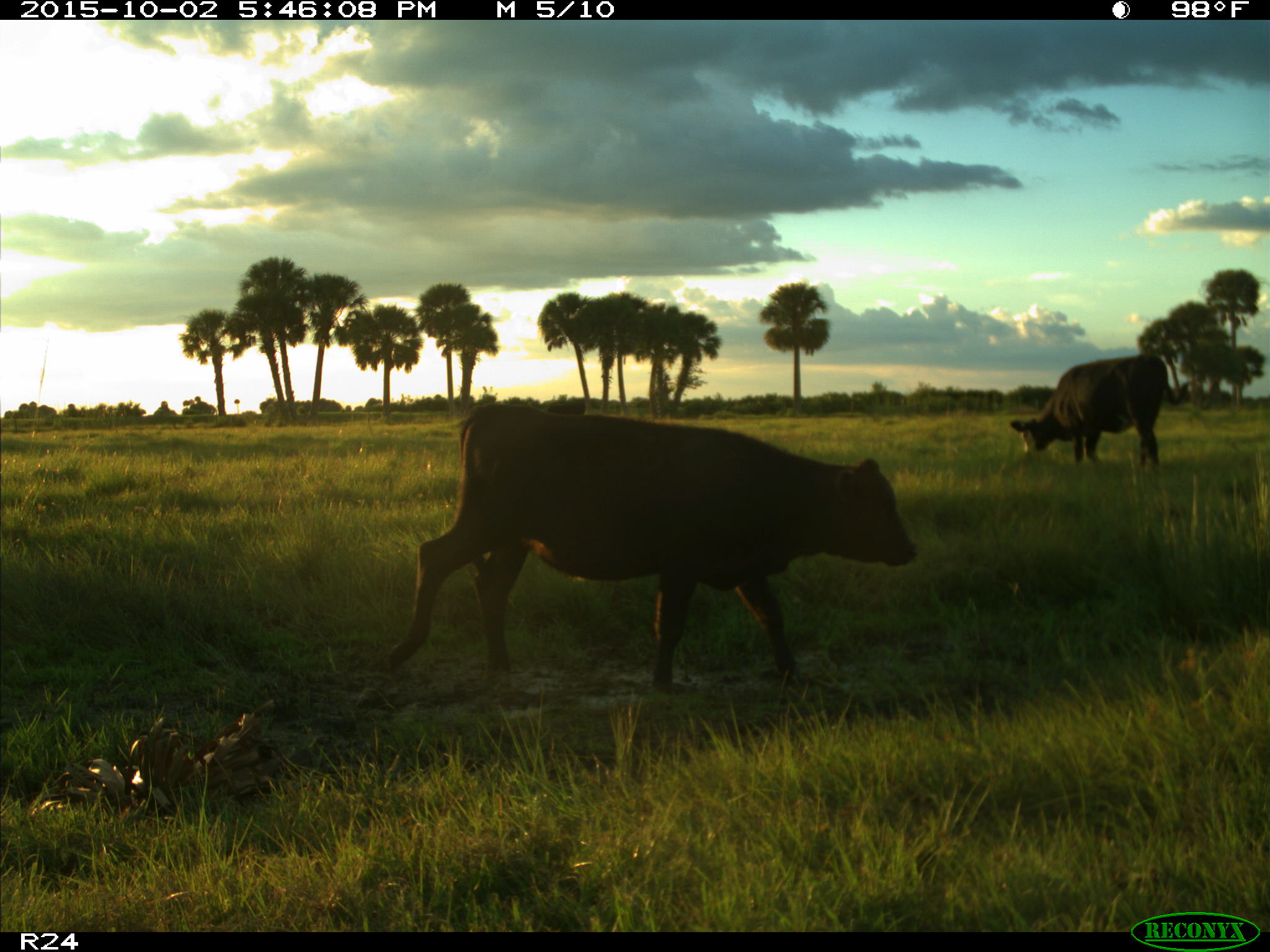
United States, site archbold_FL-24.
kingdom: Animalia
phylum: Chordata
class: Mammalia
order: Artiodactyla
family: Bovidae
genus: Bos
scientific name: Bos taurus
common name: domestic cow